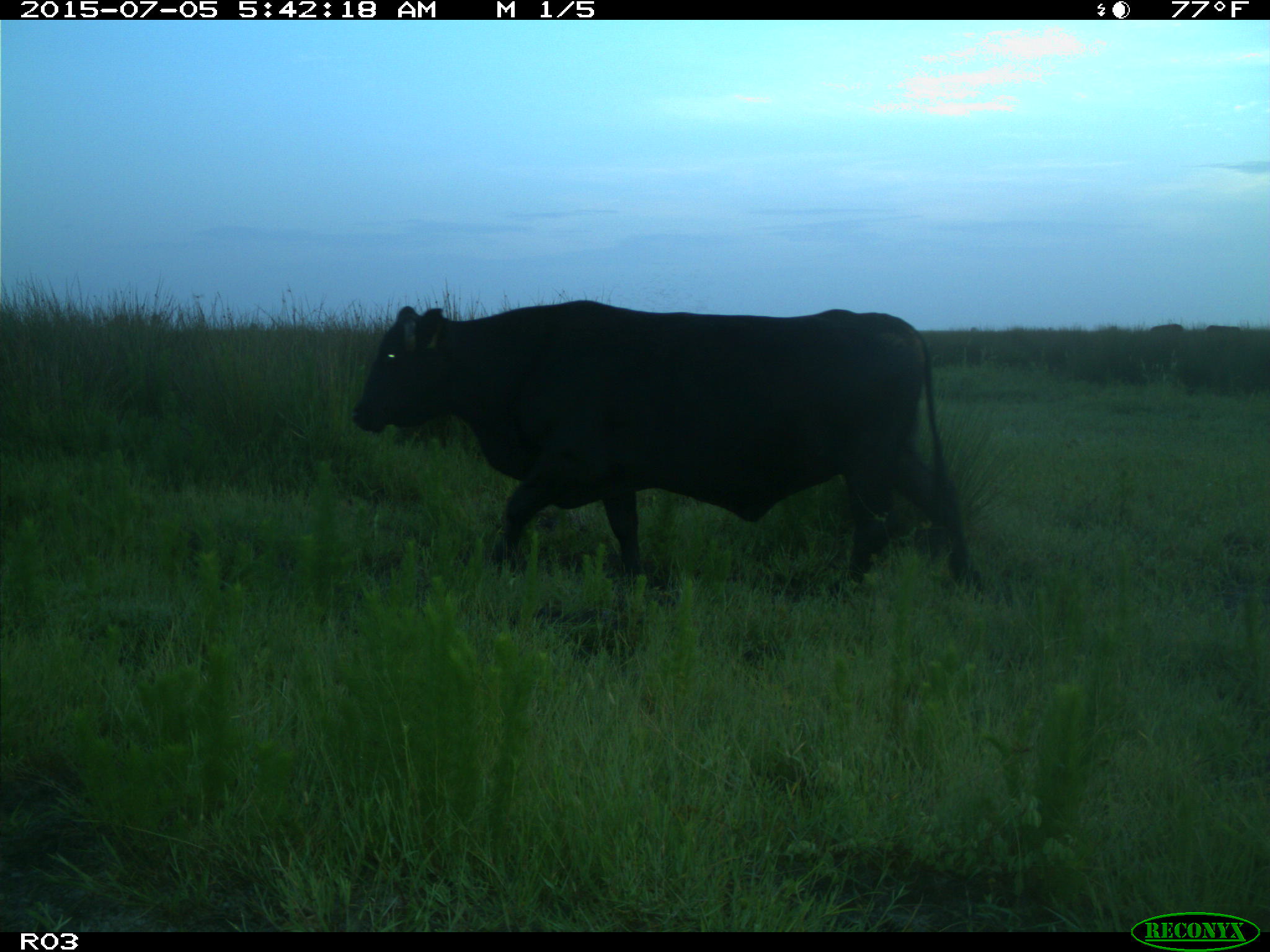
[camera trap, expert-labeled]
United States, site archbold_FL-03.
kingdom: Animalia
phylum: Chordata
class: Mammalia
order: Artiodactyla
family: Bovidae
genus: Bos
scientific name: Bos taurus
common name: domestic cow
Bos taurus (domestic cow).